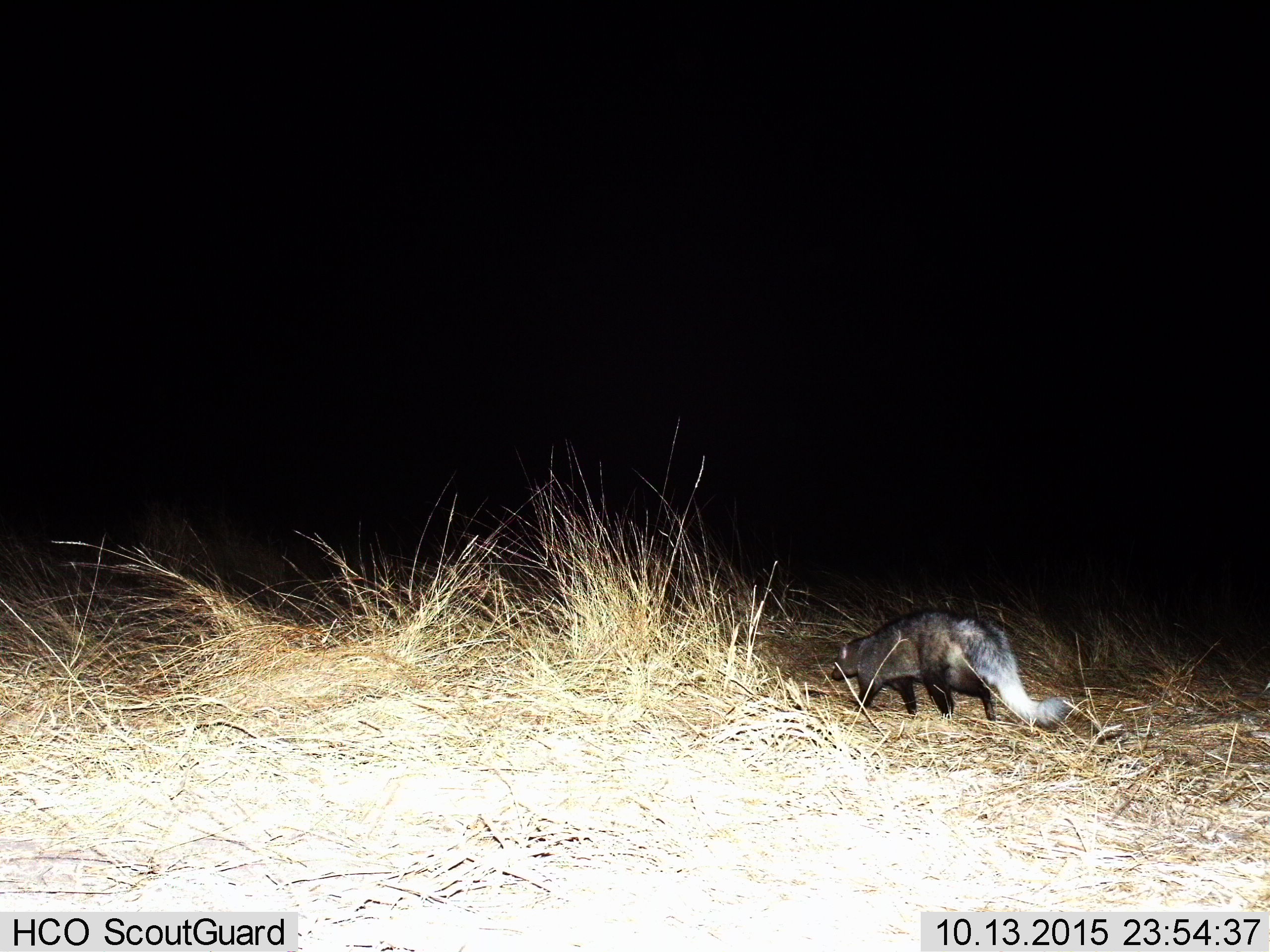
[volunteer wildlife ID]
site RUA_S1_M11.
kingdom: Animalia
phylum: Chordata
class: Mammalia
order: Carnivora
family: Herpestidae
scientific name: Herpestidae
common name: mongoose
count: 1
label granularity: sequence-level